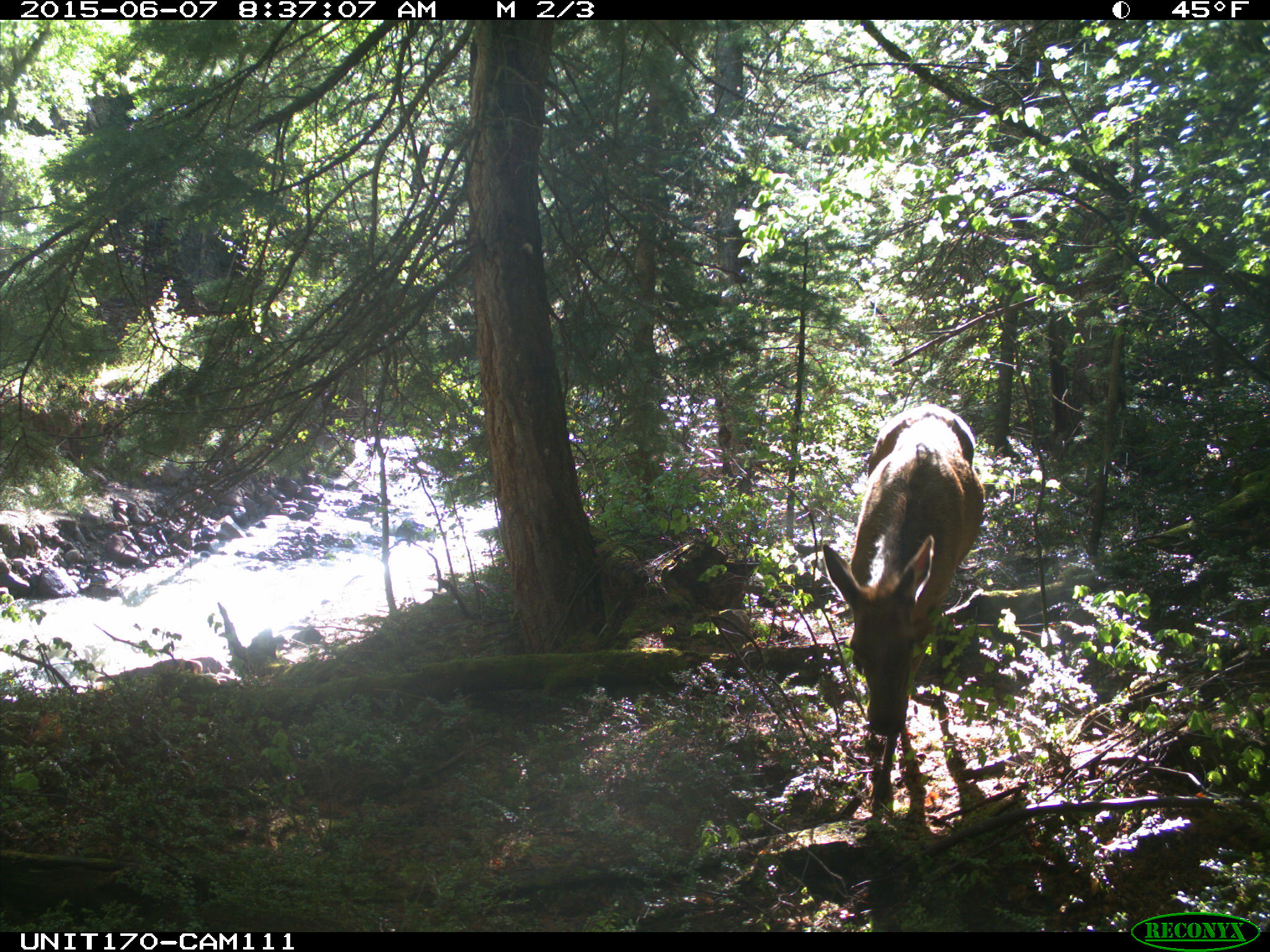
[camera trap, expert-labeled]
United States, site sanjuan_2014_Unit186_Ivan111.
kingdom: Animalia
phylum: Chordata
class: Mammalia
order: Artiodactyla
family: Cervidae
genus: Cervus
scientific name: Cervus elaphus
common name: red deer